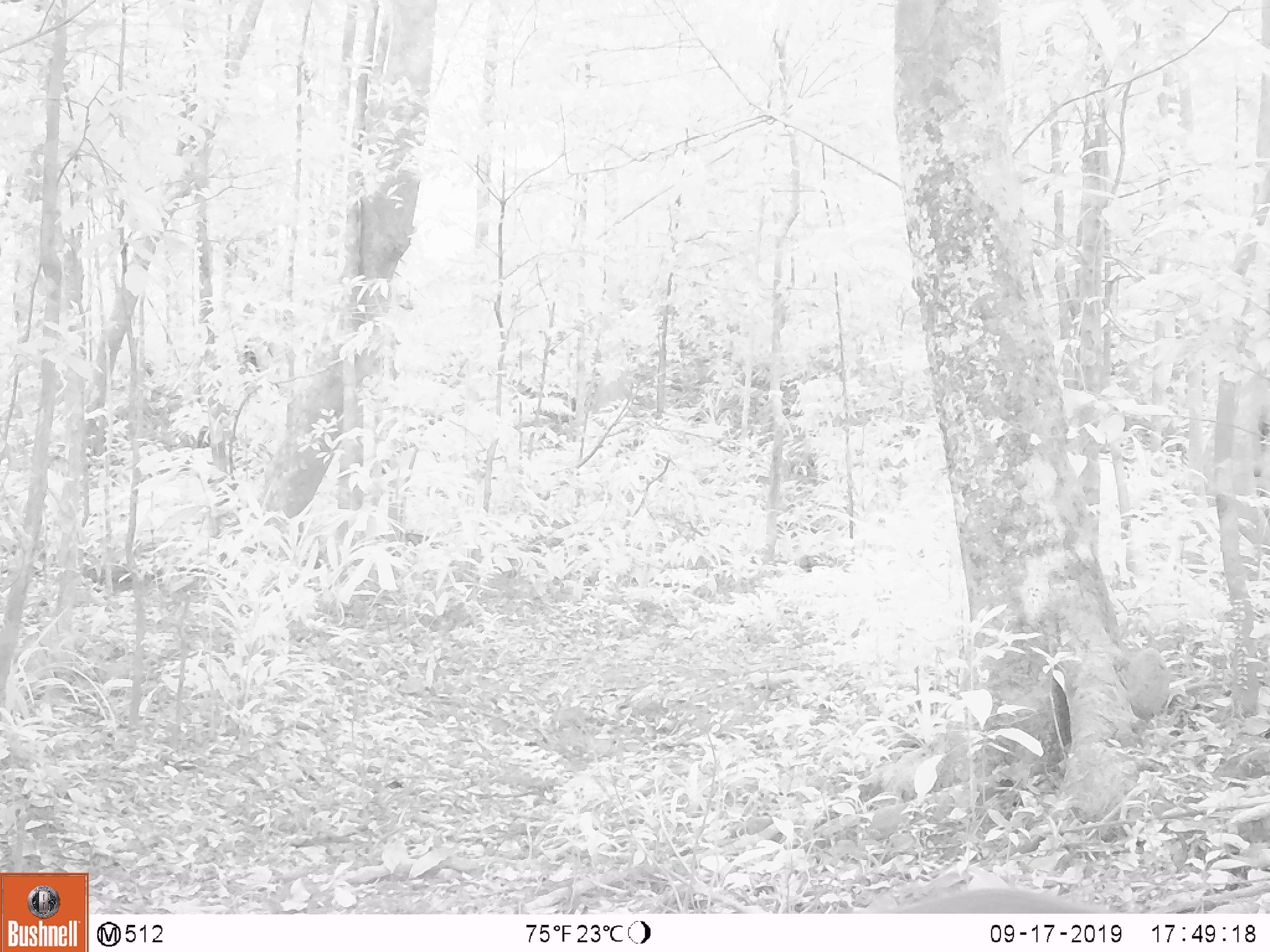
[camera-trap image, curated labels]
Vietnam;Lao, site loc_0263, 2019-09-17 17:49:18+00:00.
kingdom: Animalia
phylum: Chordata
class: Mammalia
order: Primates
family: Cercopithecidae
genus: Macaca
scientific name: Macaca nemestrina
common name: pig-tailed macaque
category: pig tailed macaque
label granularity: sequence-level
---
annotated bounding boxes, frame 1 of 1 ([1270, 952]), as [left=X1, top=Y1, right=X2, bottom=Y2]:
pig tailed macaque: [left=839, top=888, right=1112, bottom=913]